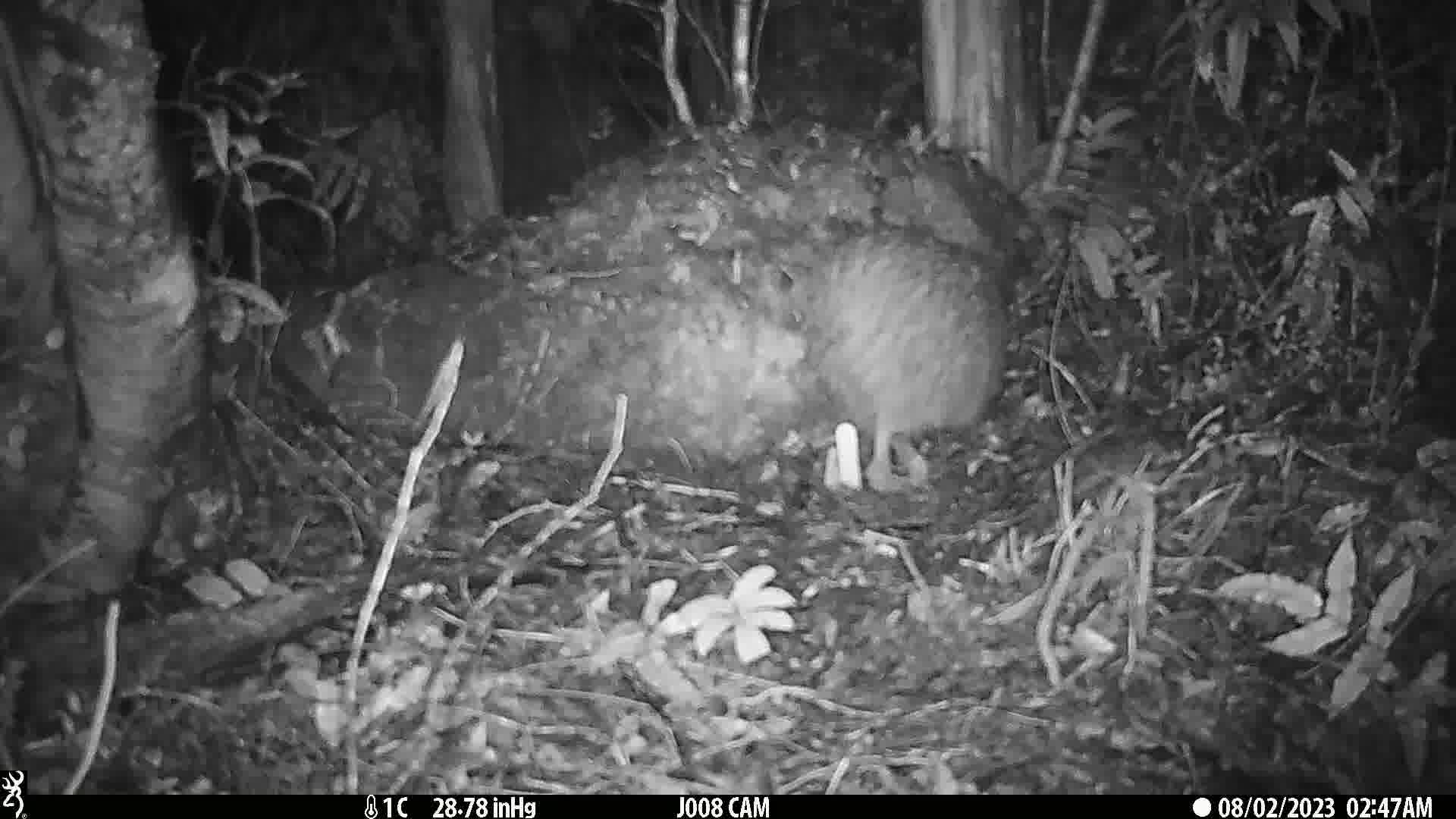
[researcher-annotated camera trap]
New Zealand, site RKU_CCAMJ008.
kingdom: Animalia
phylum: Chordata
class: Aves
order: Apterygiformes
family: Apterygidae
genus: Apteryx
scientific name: Apteryx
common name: kiwi